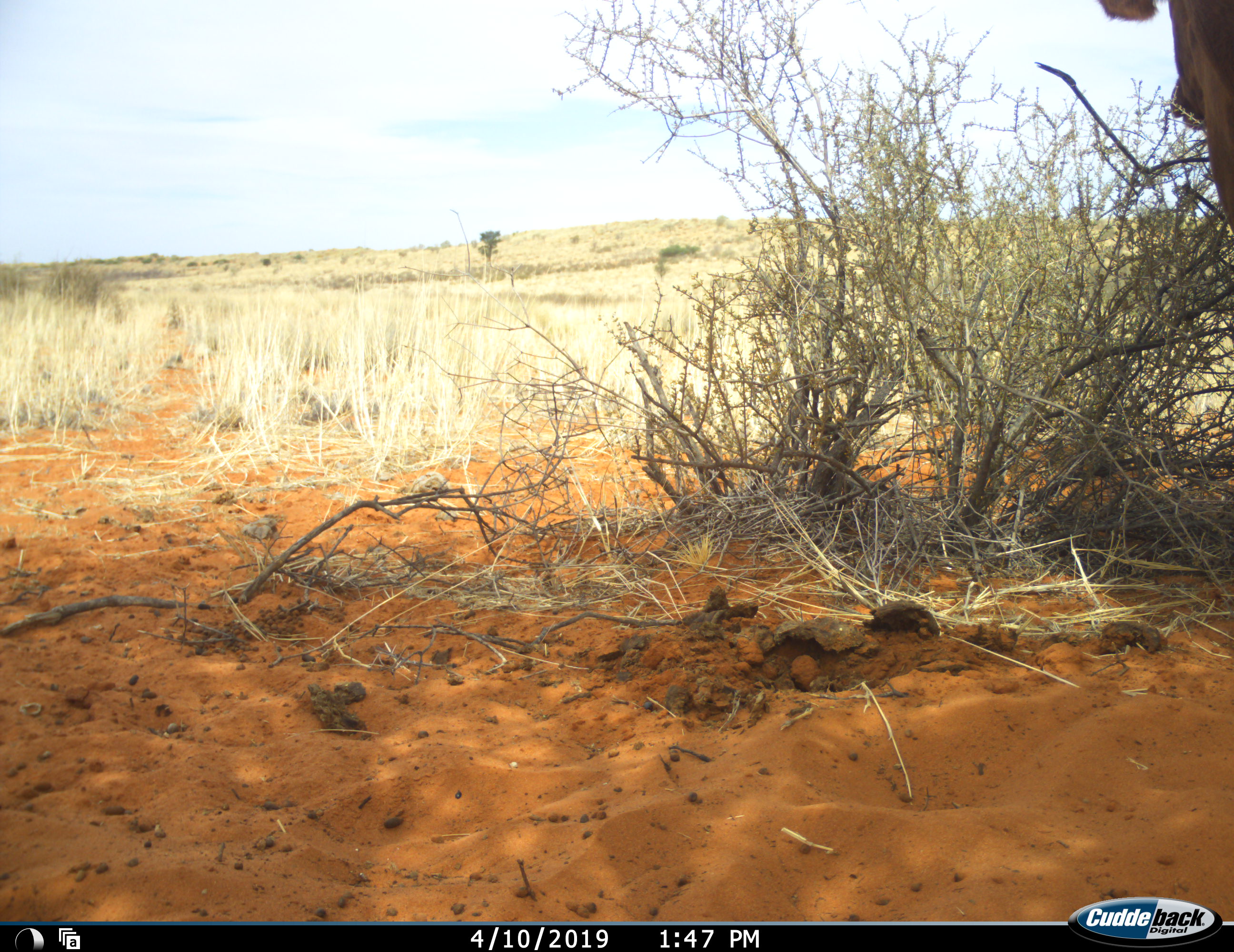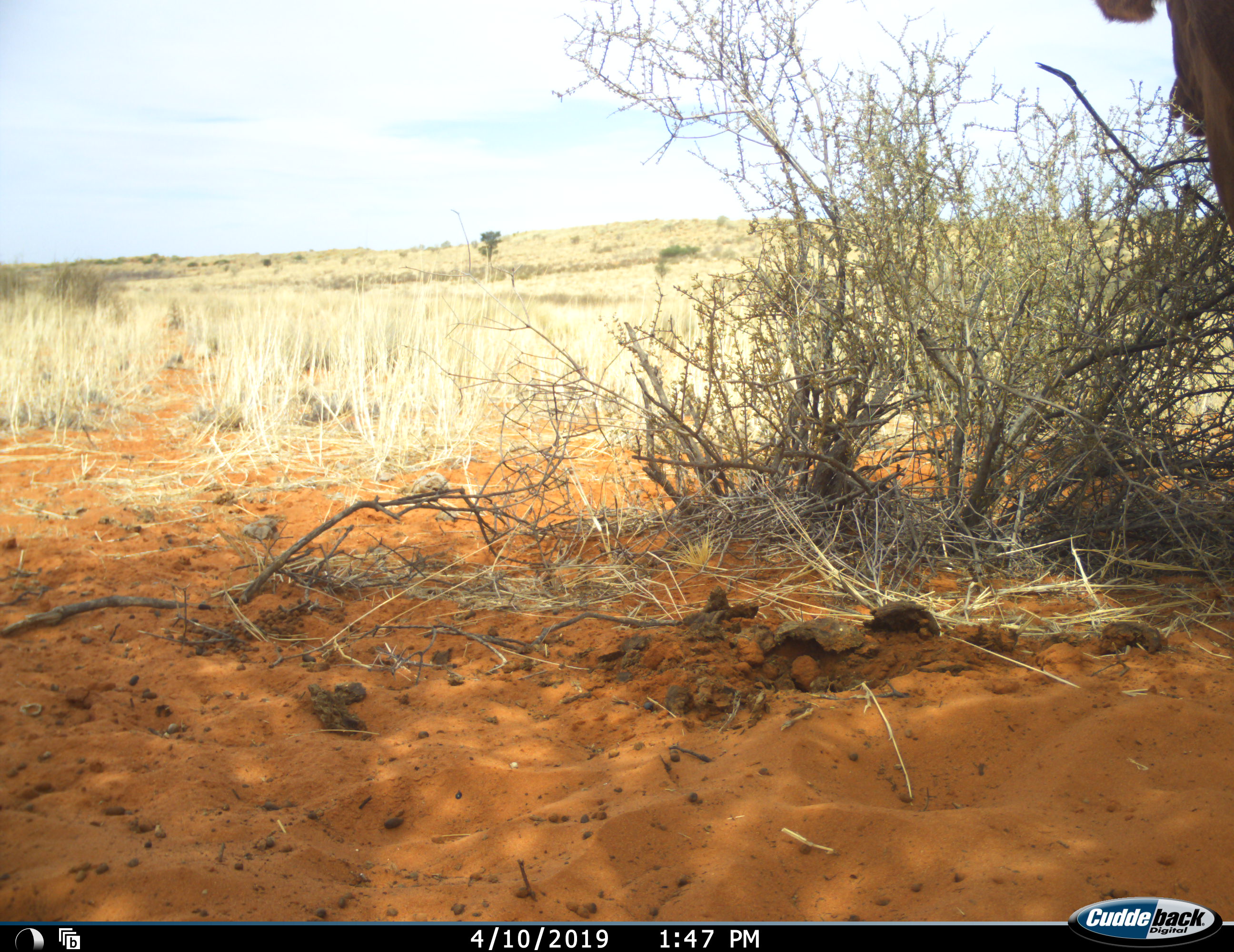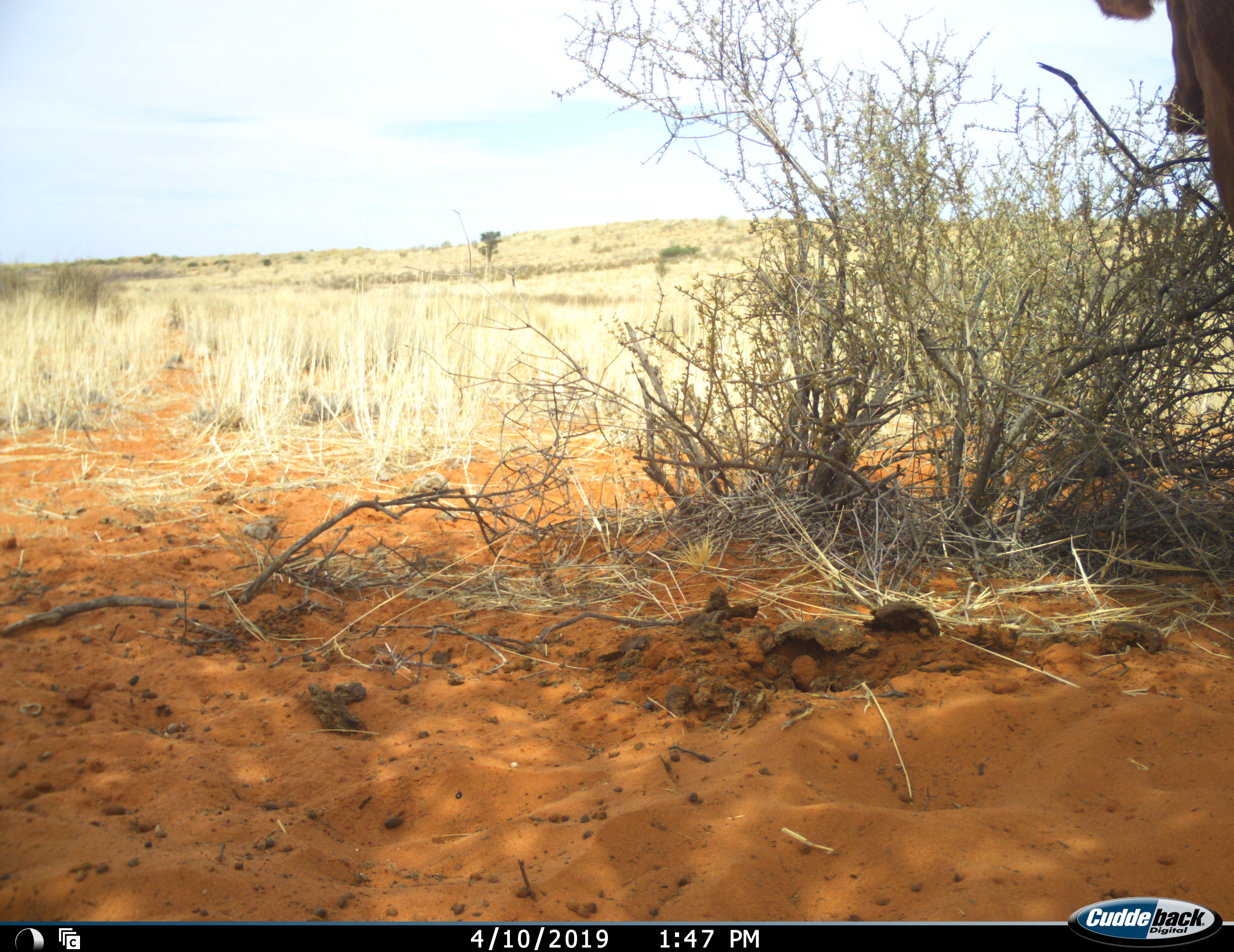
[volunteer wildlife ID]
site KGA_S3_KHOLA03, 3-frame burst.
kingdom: Animalia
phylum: Chordata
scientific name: Vertebrata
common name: domestic animal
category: domesticanimal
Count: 1.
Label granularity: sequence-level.